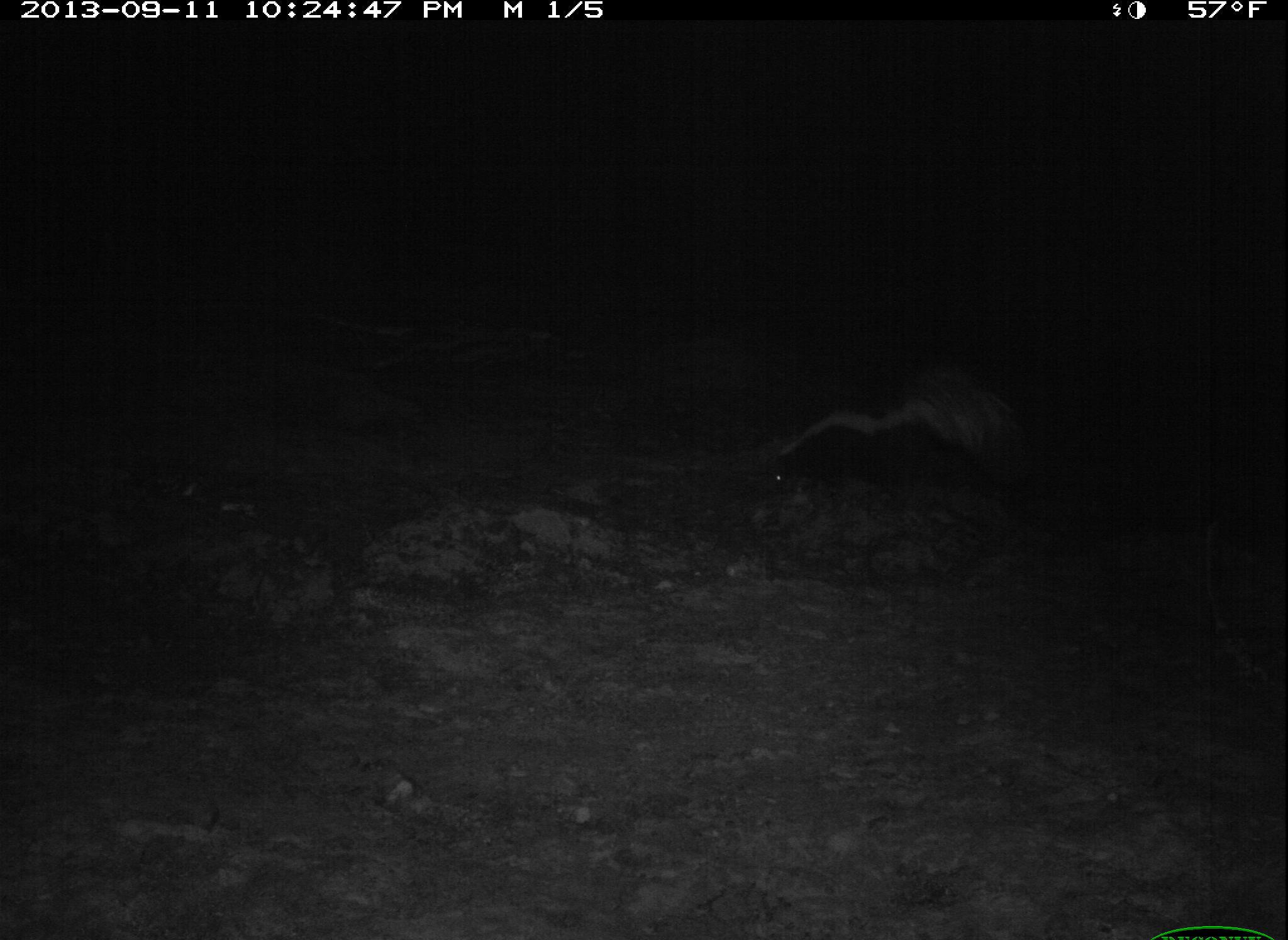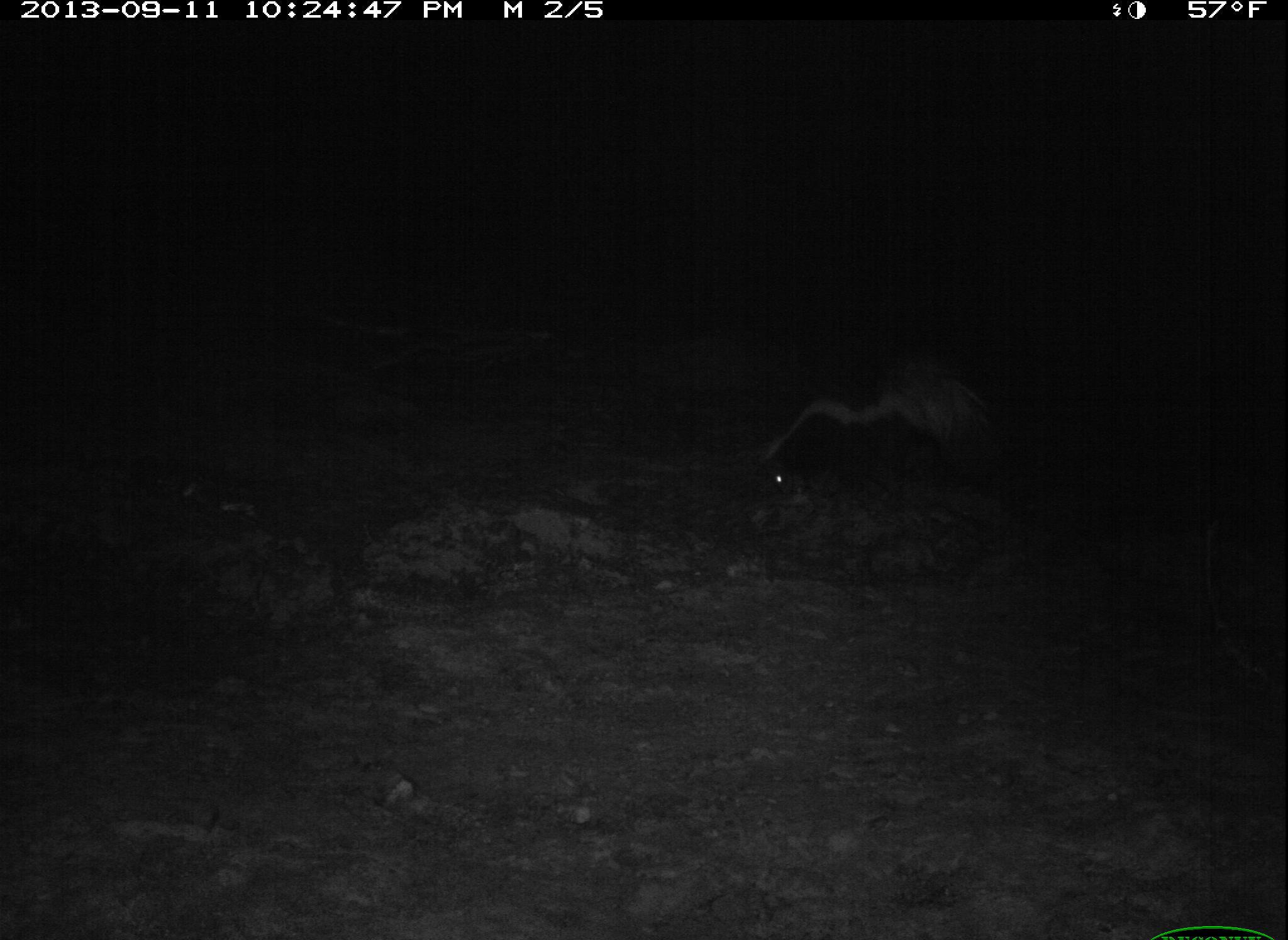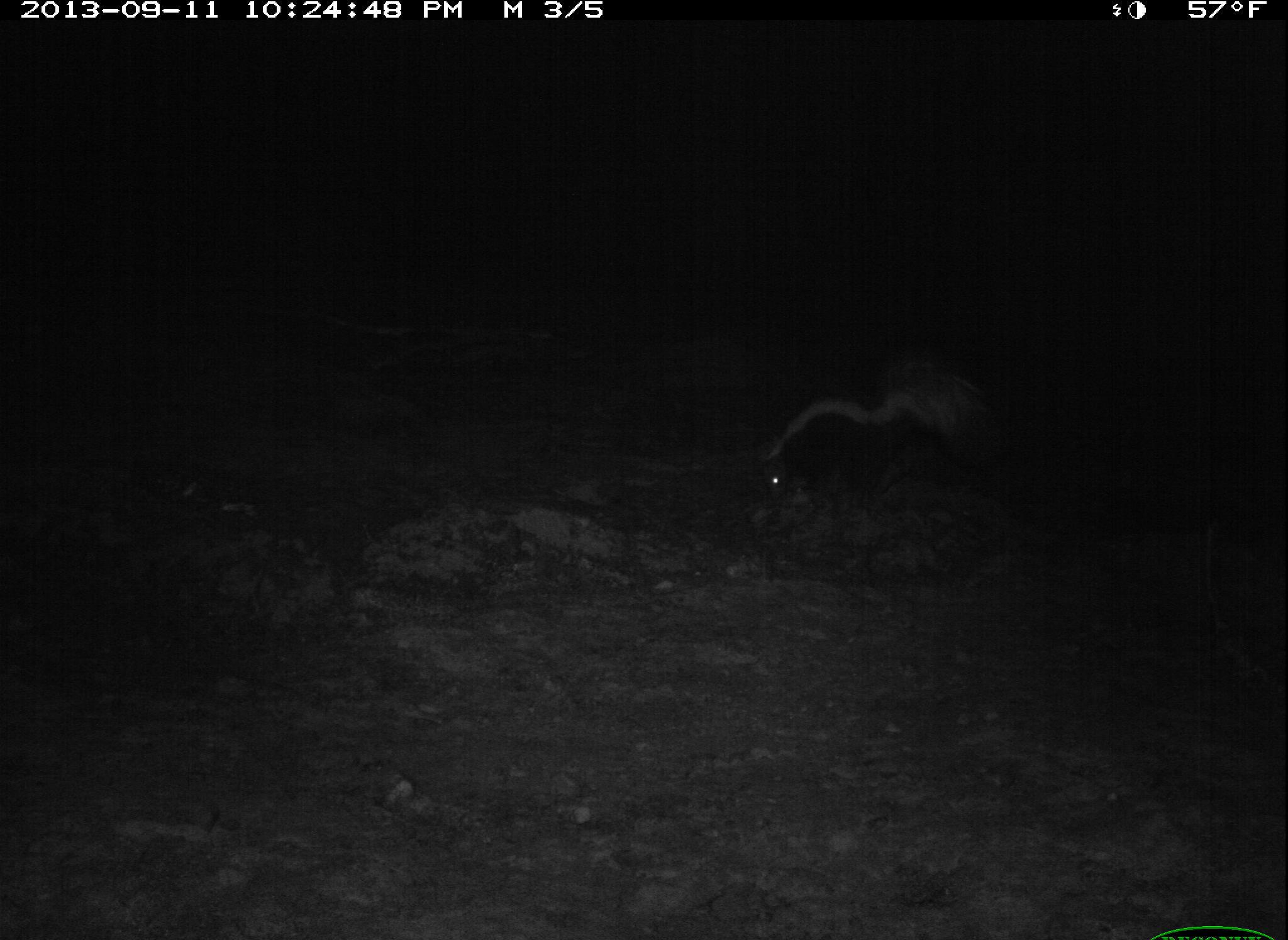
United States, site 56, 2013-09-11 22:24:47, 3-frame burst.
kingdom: Animalia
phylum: Chordata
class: Mammalia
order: Carnivora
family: Mephitidae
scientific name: Mephitidae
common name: skunk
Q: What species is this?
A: Skunk (Mephitidae).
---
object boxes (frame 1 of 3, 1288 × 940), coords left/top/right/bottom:
skunk: 723/371/1024/512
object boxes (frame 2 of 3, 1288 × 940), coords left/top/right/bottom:
skunk: 728/369/1007/493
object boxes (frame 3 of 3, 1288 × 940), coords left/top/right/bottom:
skunk: 746/365/993/510